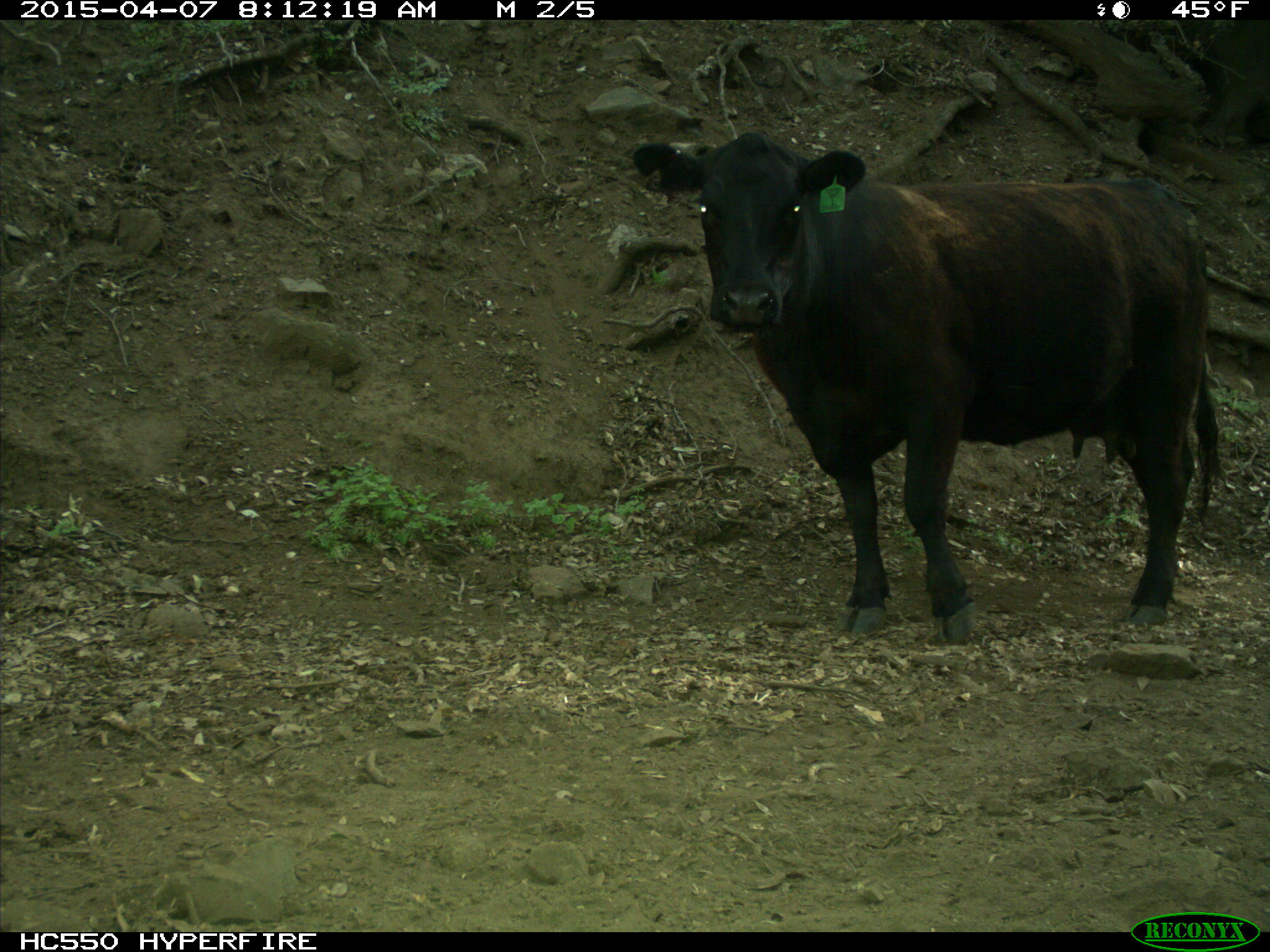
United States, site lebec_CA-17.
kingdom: Animalia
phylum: Chordata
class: Mammalia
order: Artiodactyla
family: Bovidae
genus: Bos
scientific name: Bos taurus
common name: domestic cow